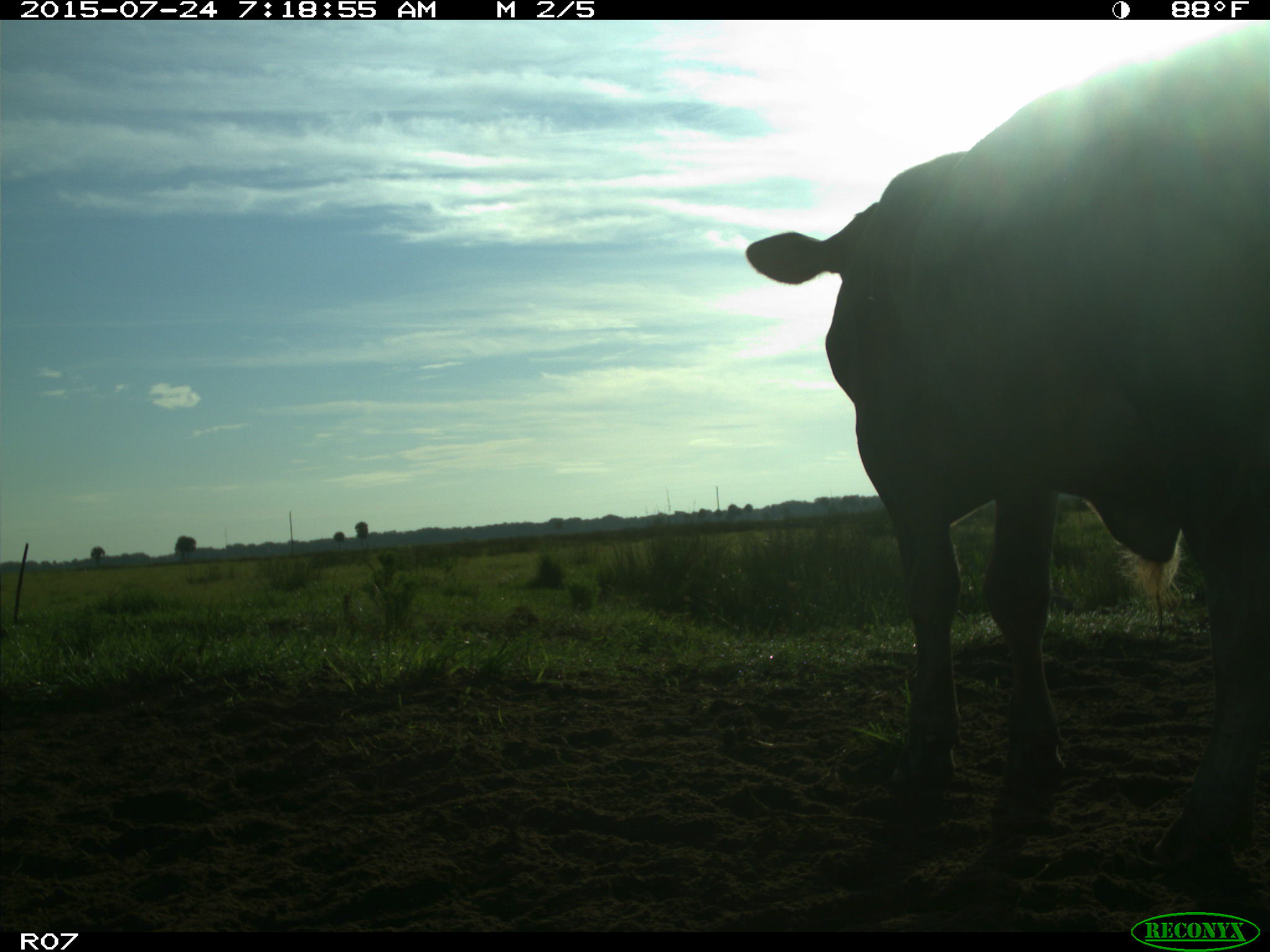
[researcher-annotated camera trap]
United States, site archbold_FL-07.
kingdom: Animalia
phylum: Chordata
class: Mammalia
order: Artiodactyla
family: Bovidae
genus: Bos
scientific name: Bos taurus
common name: domestic cow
Bos taurus (domestic cow).